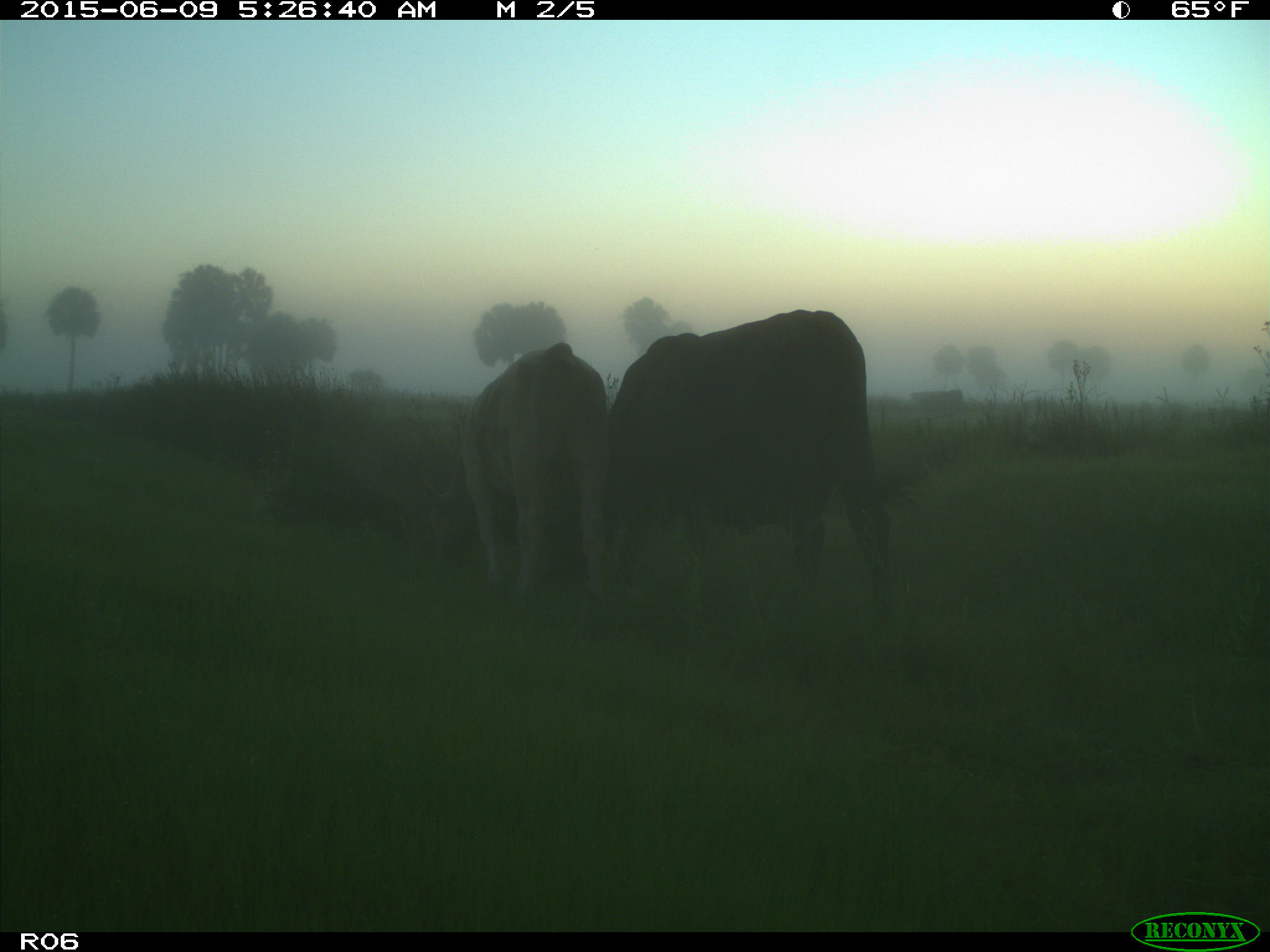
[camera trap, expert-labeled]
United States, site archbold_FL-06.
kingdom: Animalia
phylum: Chordata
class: Mammalia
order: Artiodactyla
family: Bovidae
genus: Bos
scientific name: Bos taurus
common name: domestic cow